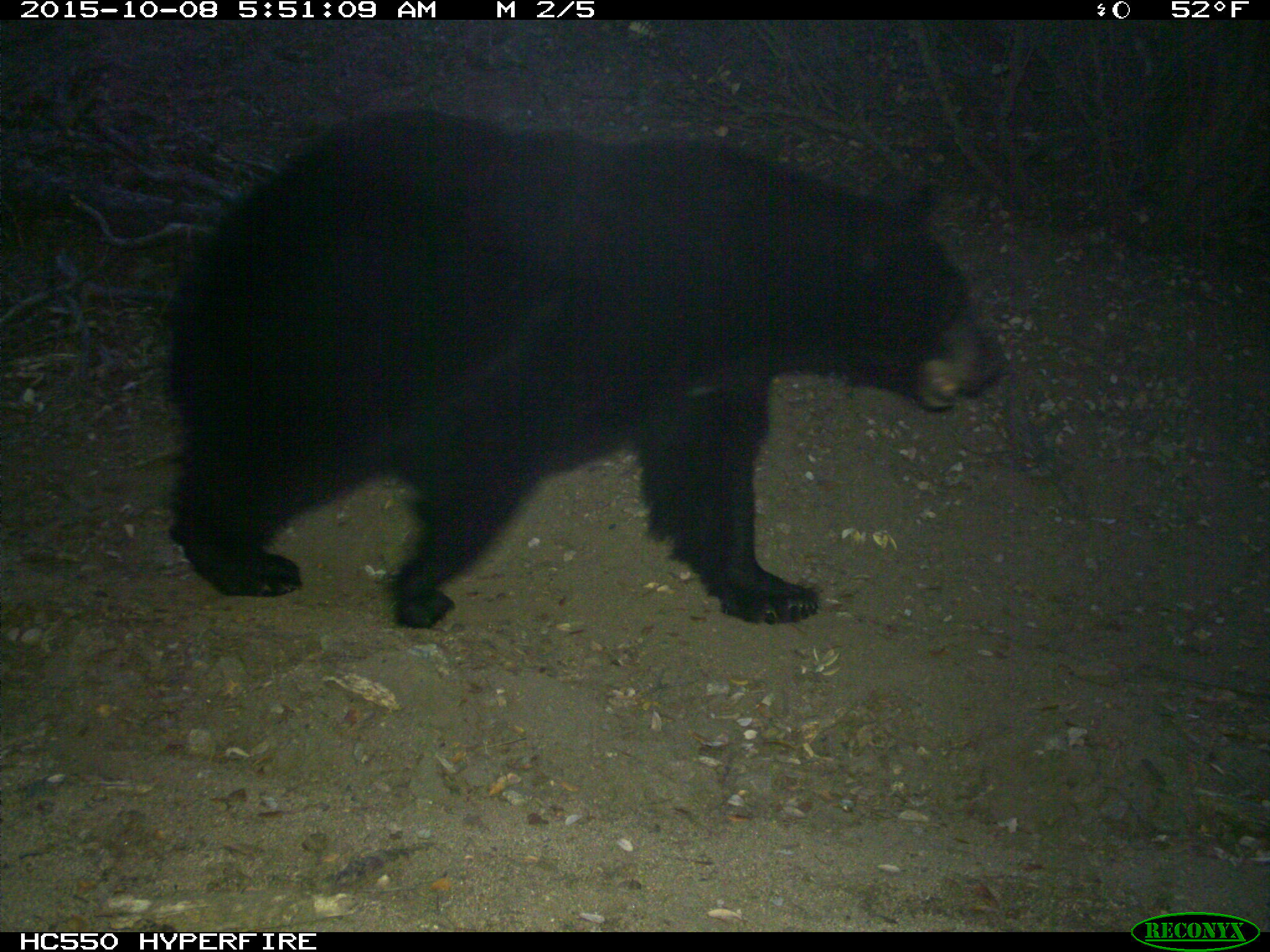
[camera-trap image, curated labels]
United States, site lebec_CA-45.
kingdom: Animalia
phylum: Chordata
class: Mammalia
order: Carnivora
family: Ursidae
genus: Ursus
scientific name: Ursus americanus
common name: american black bear